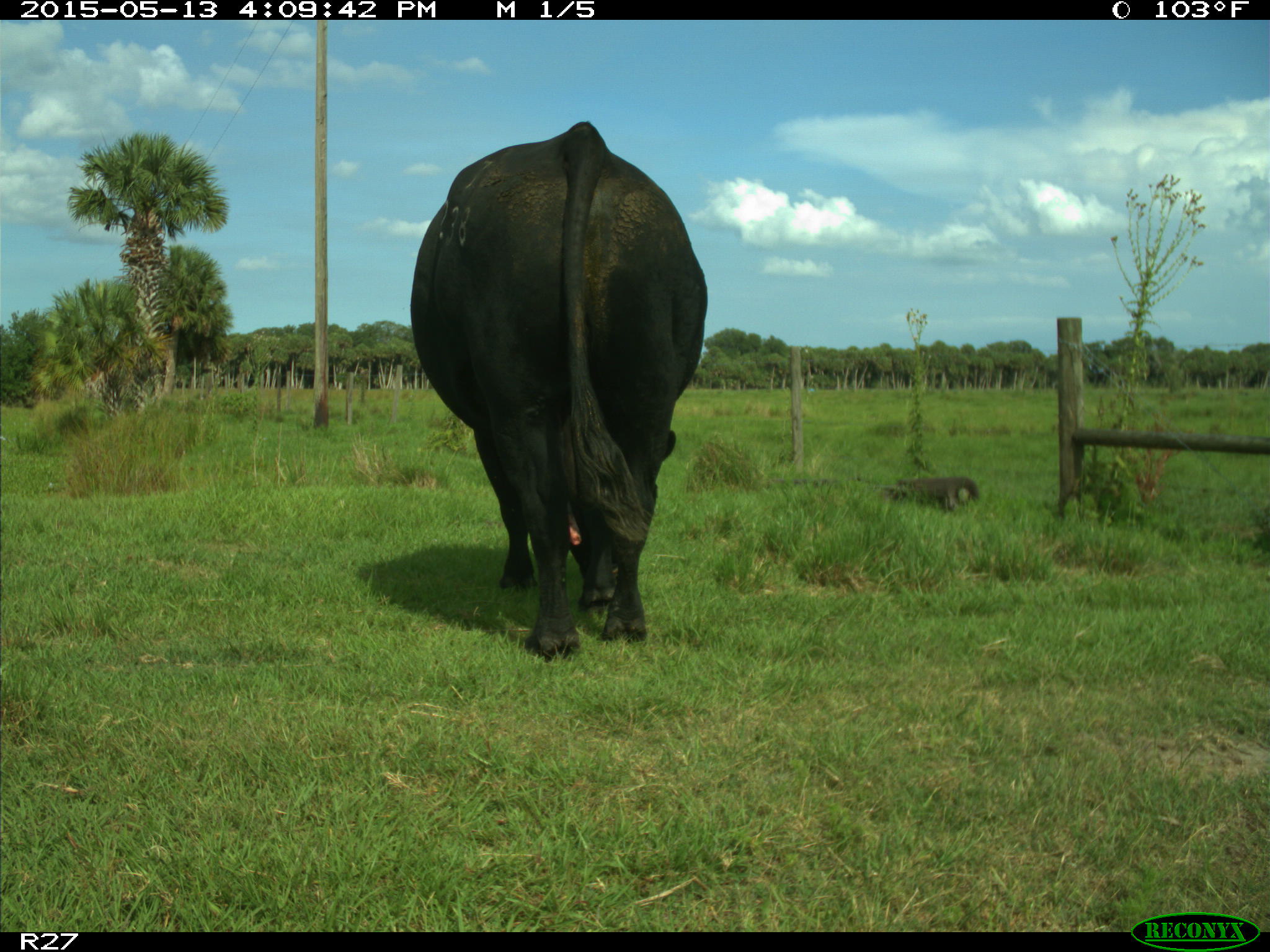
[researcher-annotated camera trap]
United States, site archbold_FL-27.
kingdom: Animalia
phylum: Chordata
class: Mammalia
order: Artiodactyla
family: Bovidae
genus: Bos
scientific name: Bos taurus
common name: domestic cow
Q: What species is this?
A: Bos taurus (domestic cow).